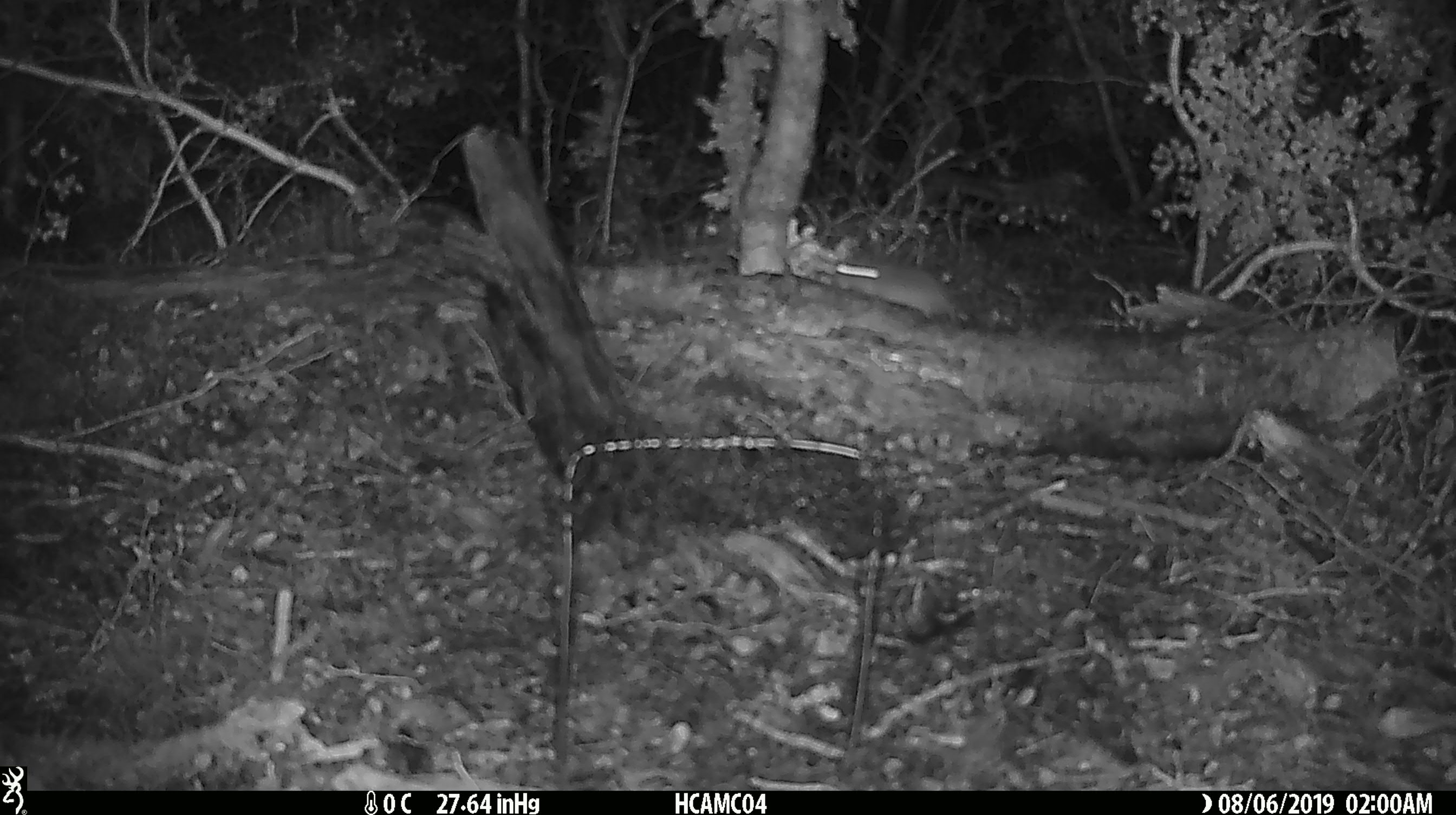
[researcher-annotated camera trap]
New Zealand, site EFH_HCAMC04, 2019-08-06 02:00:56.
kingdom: Animalia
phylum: Chordata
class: Mammalia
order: Rodentia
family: Muridae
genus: Mus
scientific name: Mus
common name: mouse